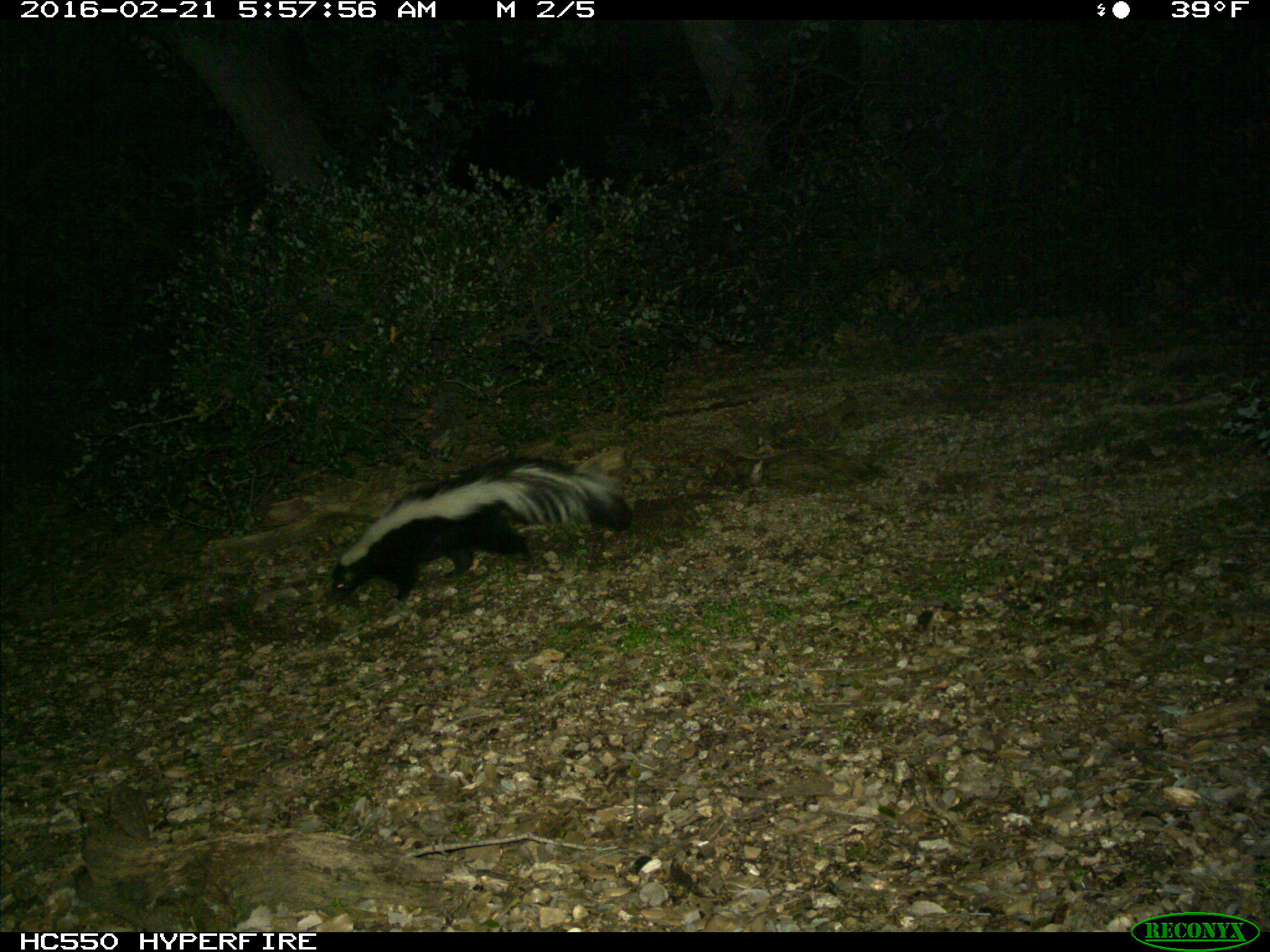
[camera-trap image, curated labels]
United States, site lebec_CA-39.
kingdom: Animalia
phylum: Chordata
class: Mammalia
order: Carnivora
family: Mephitidae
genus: Mephitis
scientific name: Mephitis mephitis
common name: striped skunk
Mephitis mephitis (striped skunk).